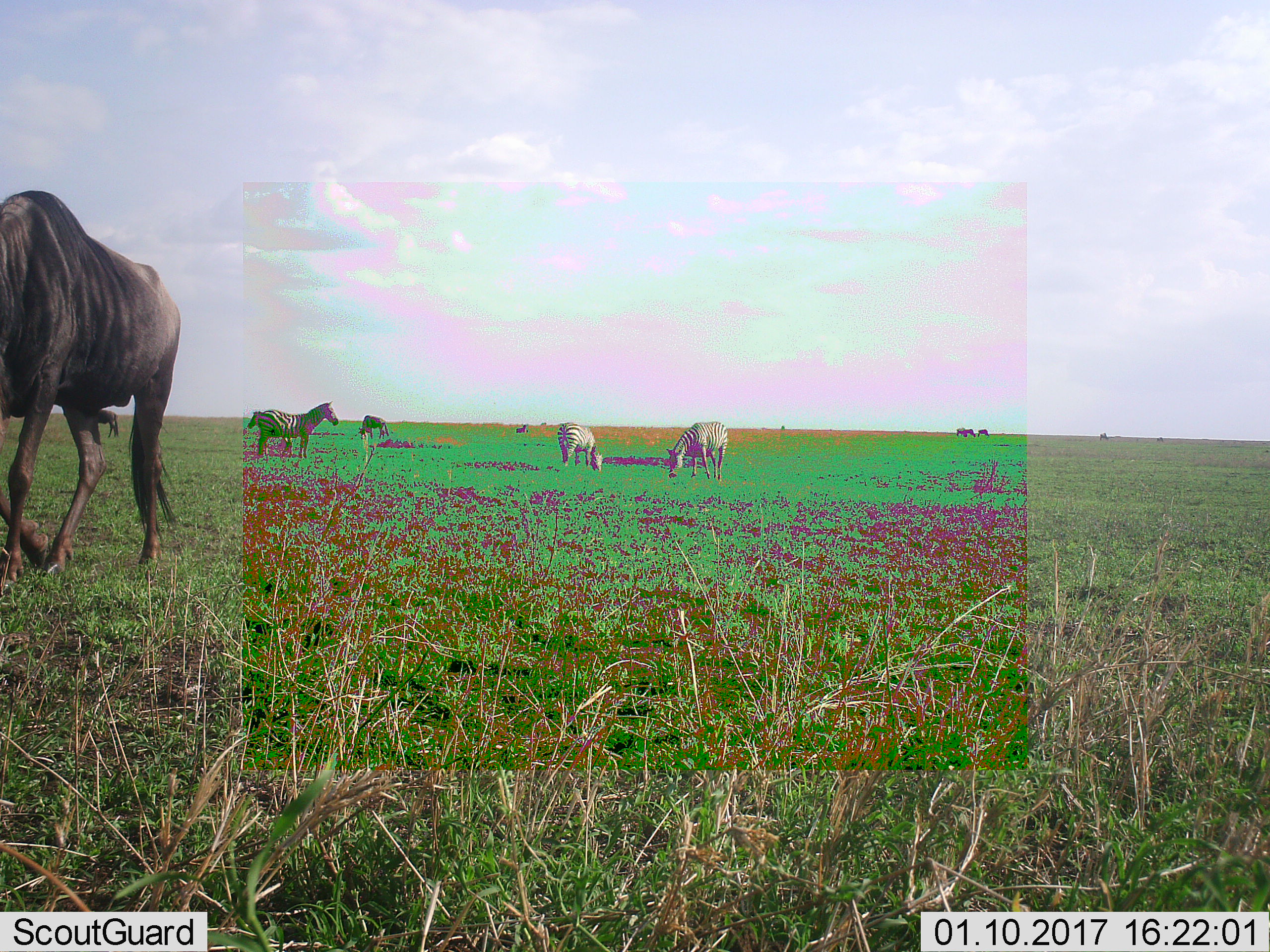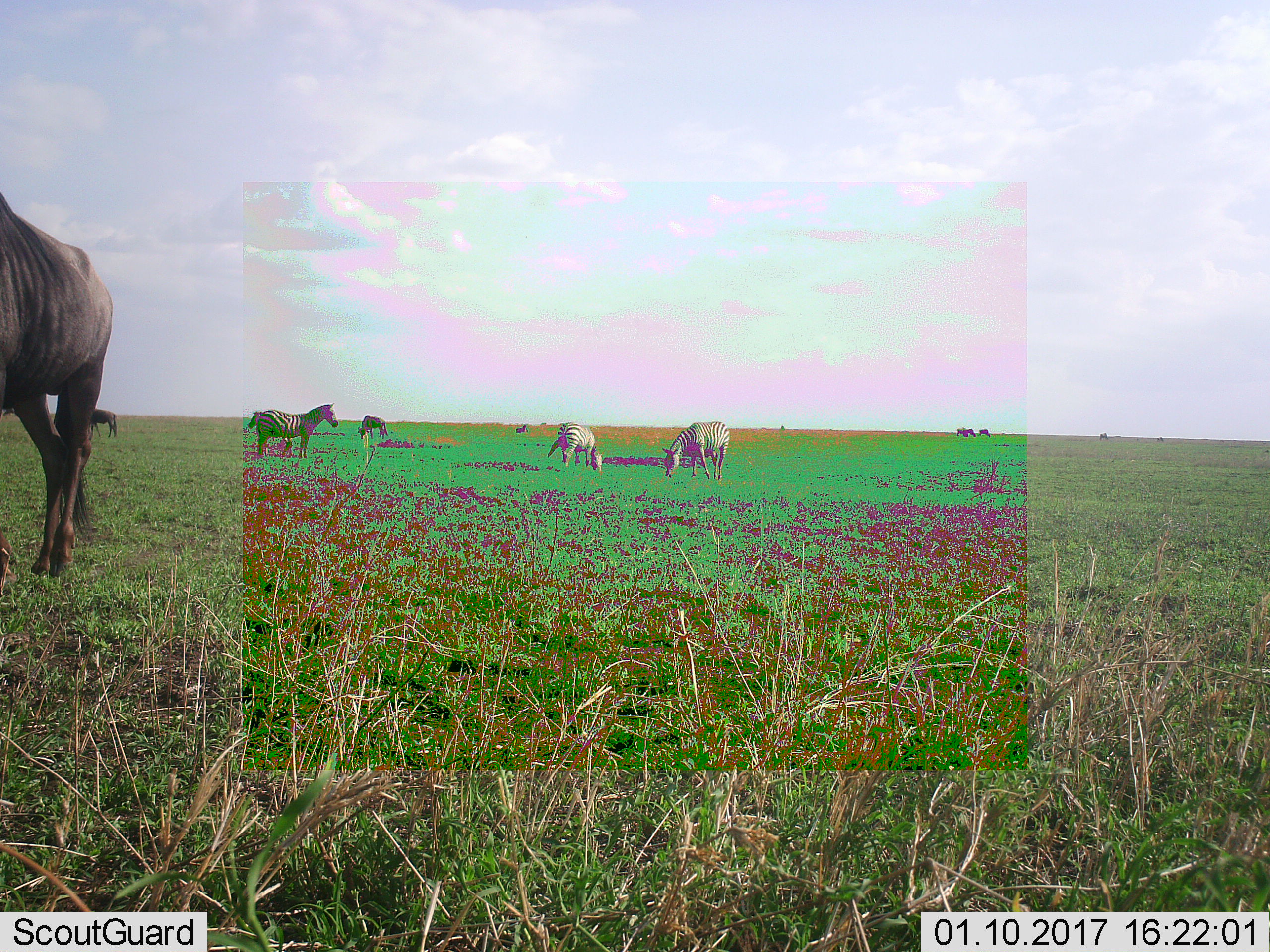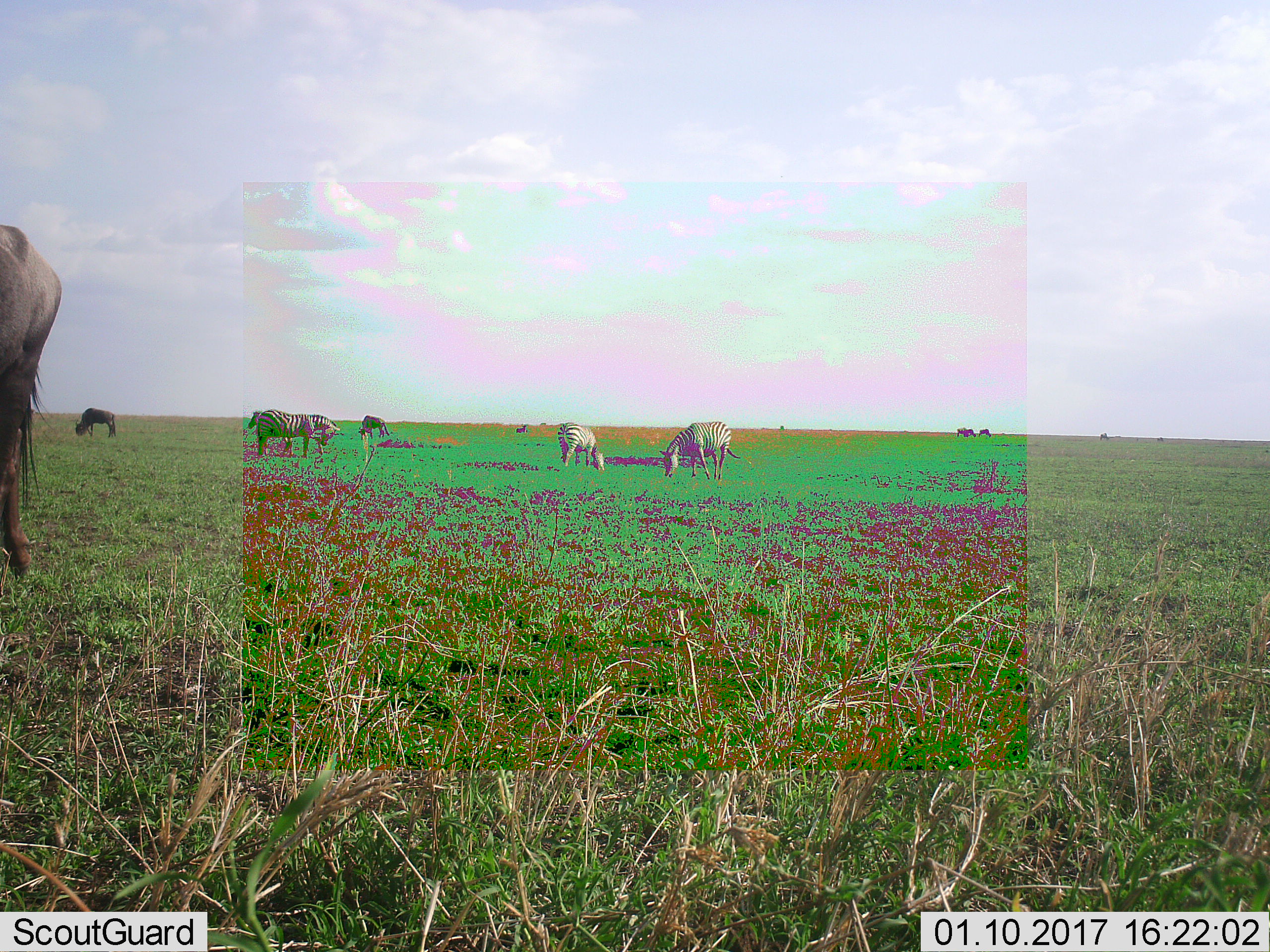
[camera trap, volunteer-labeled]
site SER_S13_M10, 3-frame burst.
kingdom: Animalia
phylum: Chordata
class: Mammalia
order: Artiodactyla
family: Bovidae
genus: Connochaetes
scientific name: Connochaetes taurinus taurinus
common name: blue wildebeest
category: wildebeestblue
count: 3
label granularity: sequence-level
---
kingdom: Animalia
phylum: Chordata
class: Mammalia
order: Perissodactyla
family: Equidae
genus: Equus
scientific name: Equus quagga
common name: plains zebra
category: zebraplains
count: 4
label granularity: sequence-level